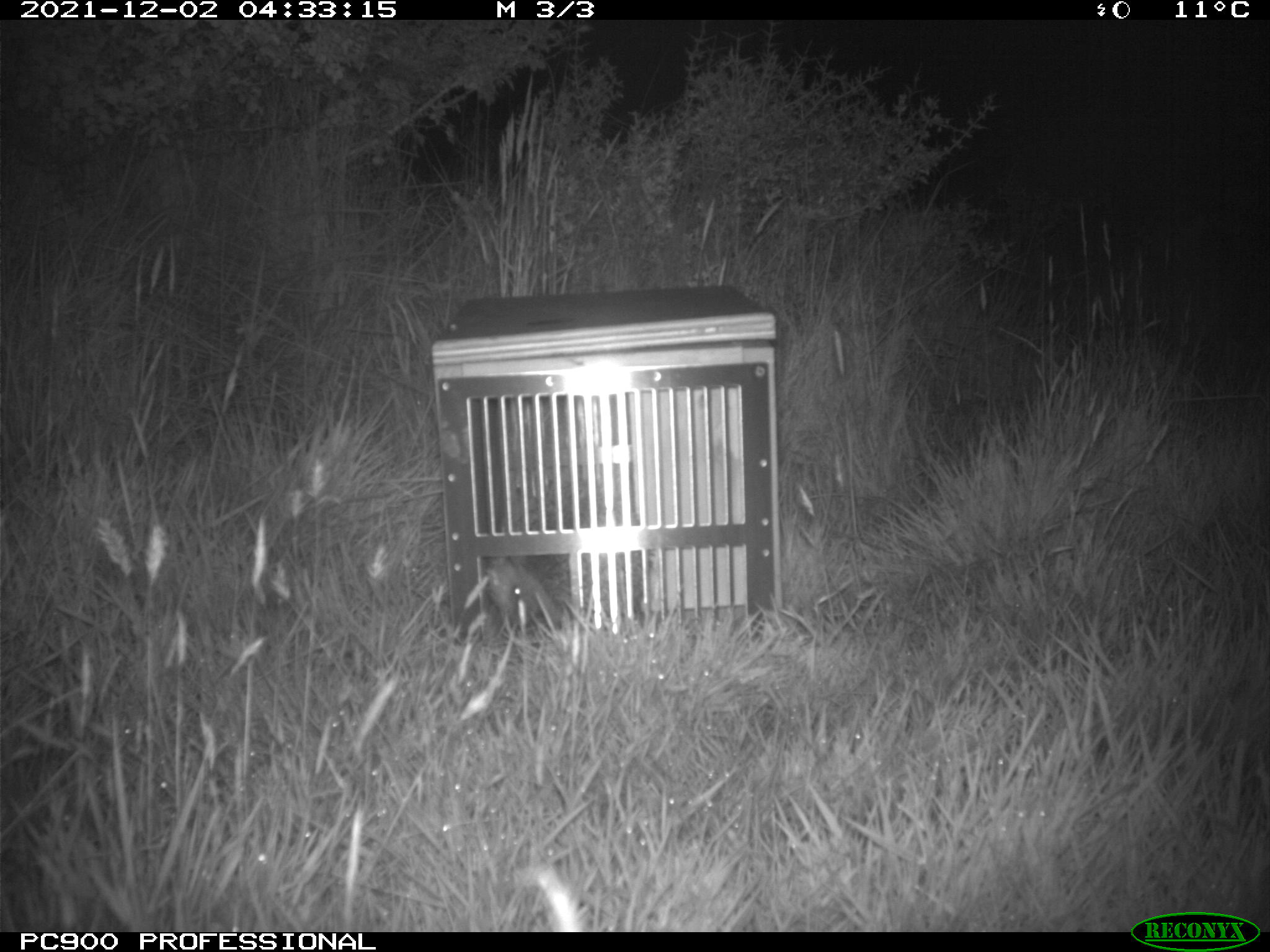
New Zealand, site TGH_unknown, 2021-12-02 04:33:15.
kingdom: Animalia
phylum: Chordata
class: Mammalia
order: Eulipotyphla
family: Erinaceidae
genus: Erinaceus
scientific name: Erinaceus europaeus europaeus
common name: european hedgehog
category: hedgehog